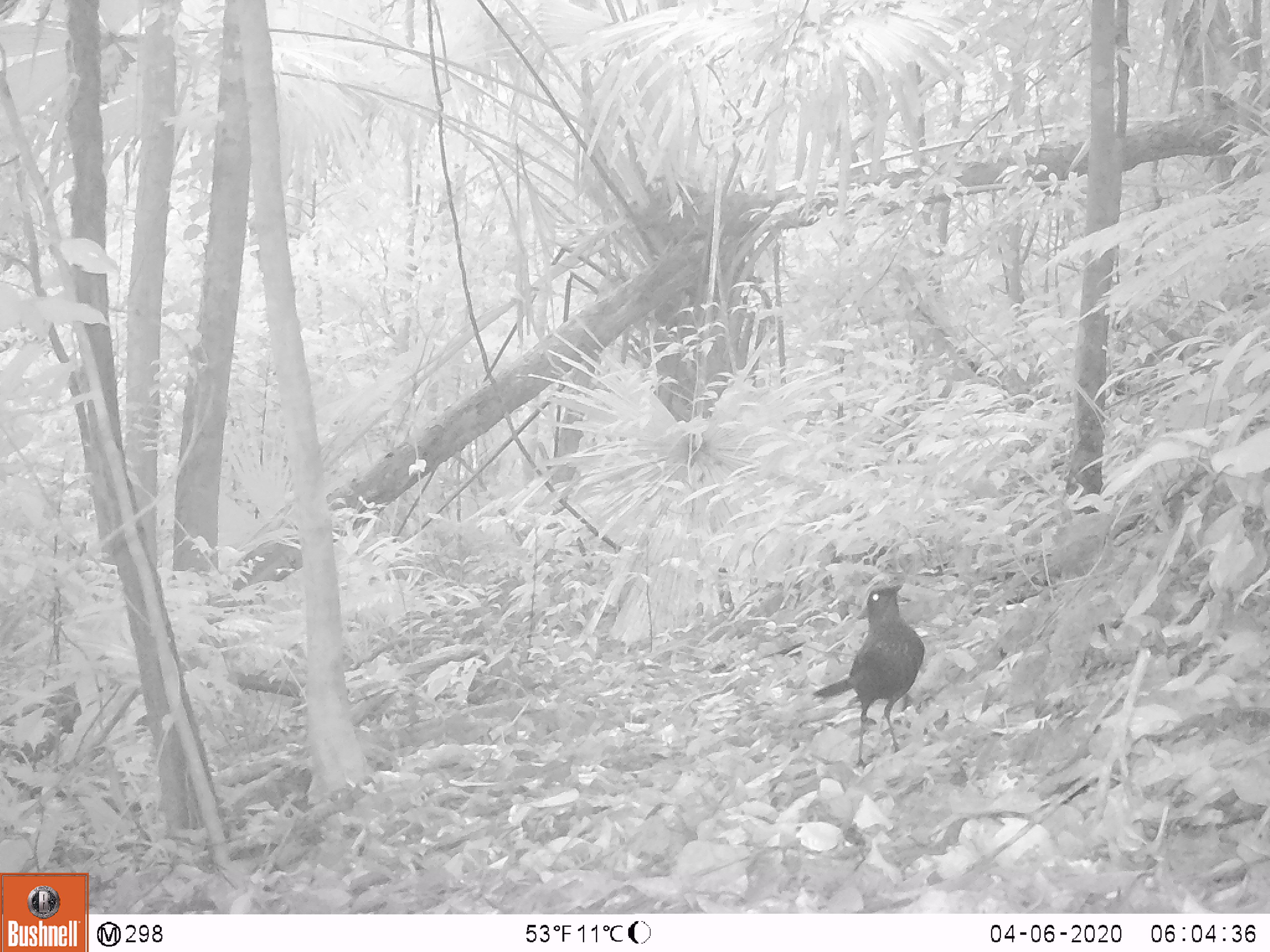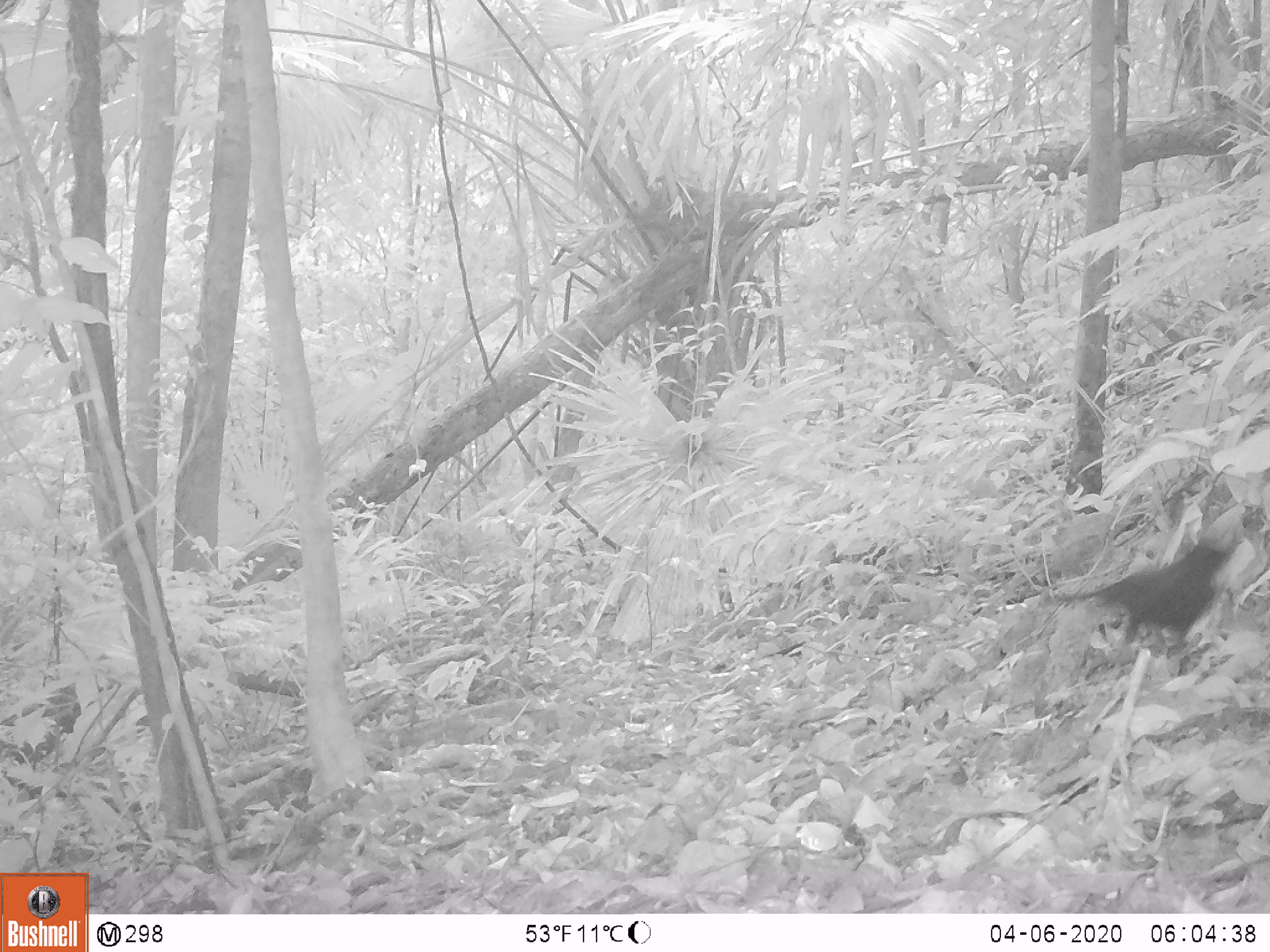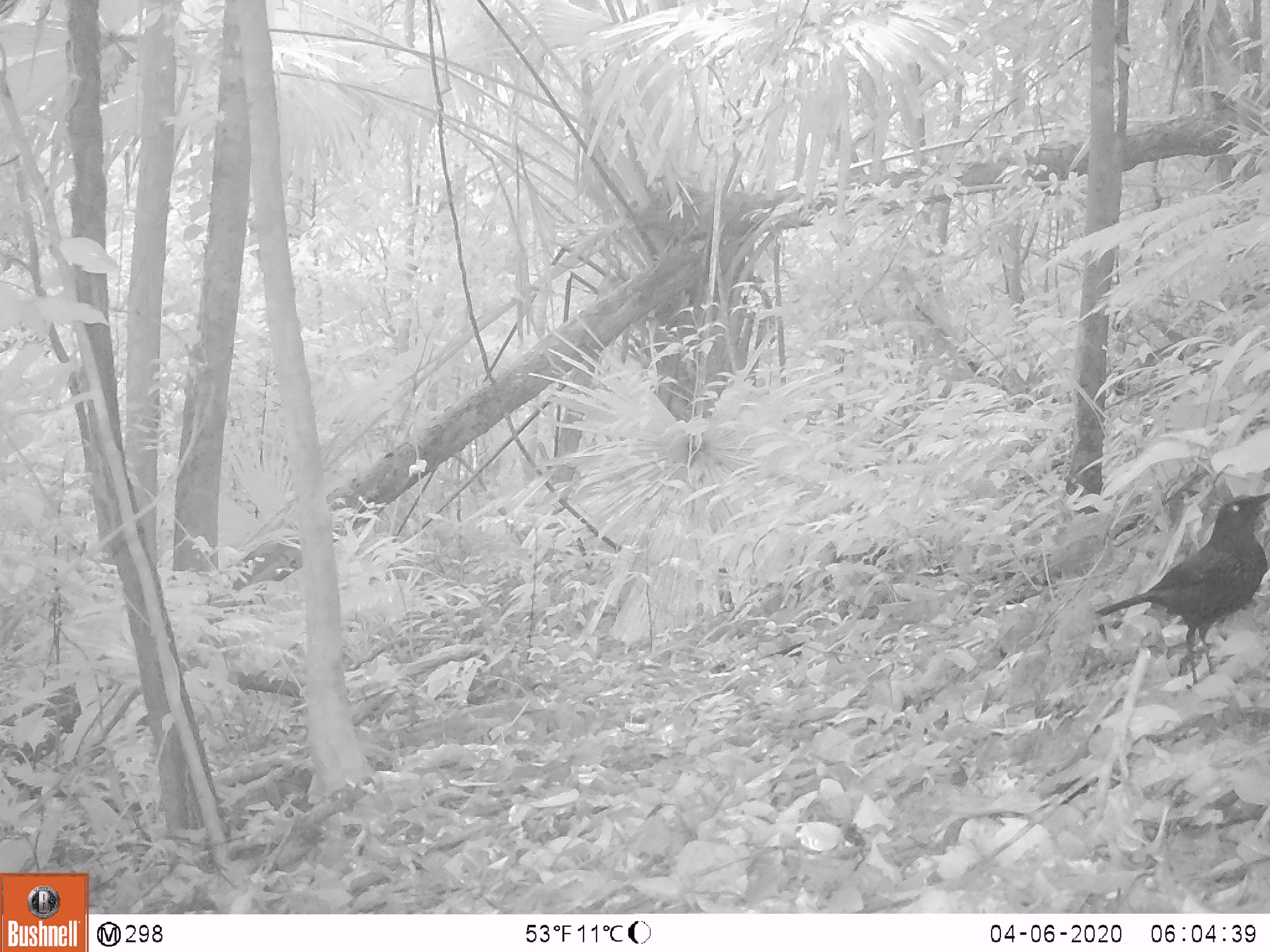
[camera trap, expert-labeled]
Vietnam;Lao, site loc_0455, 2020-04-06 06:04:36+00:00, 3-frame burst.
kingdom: Animalia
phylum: Chordata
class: Aves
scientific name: Aves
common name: bird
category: unidentified bird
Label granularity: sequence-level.